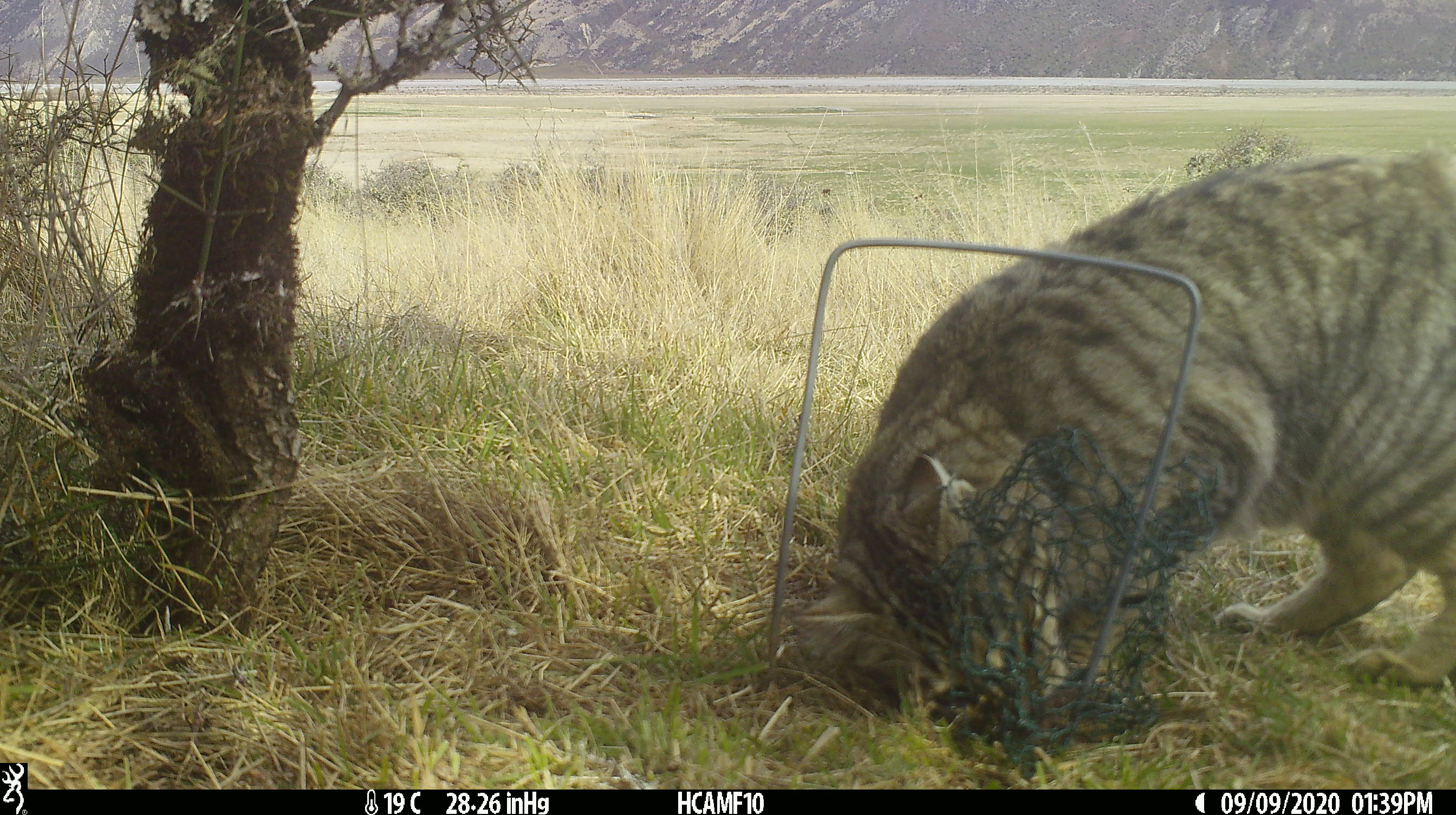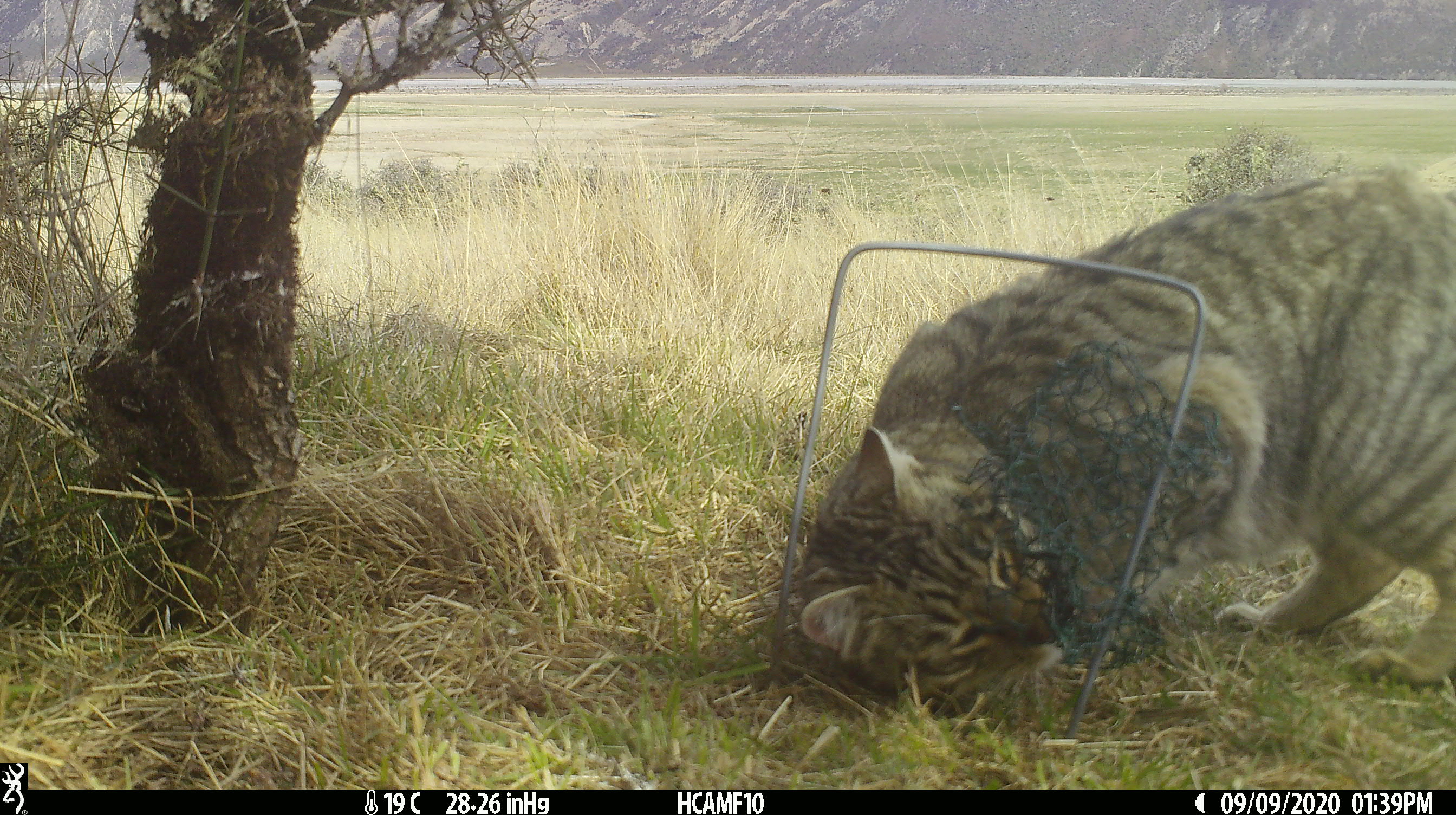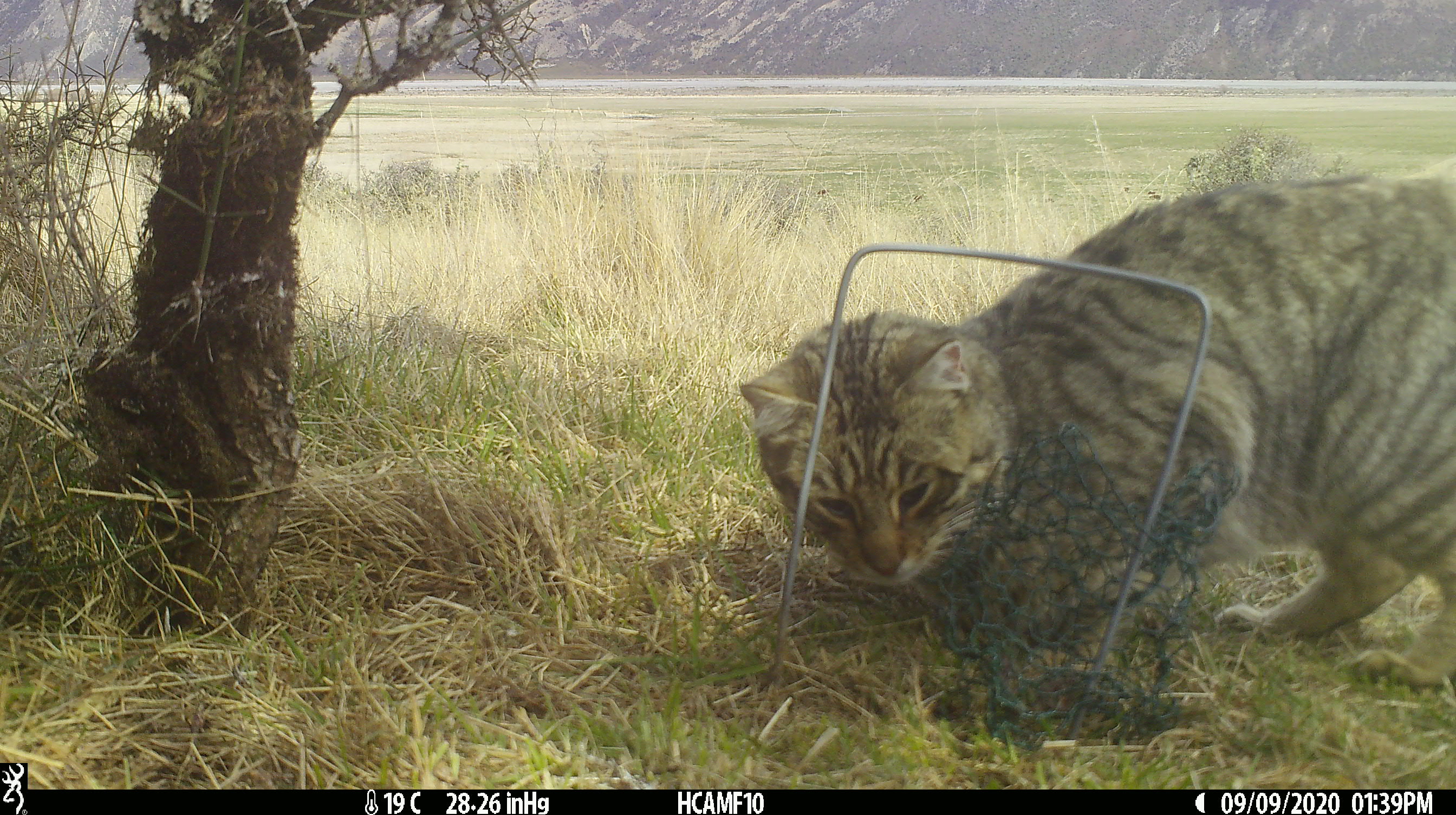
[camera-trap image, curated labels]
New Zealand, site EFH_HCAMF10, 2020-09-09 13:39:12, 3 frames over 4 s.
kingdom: Animalia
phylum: Chordata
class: Mammalia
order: Carnivora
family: Felidae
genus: Felis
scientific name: Felis catus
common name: domestic cat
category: cat